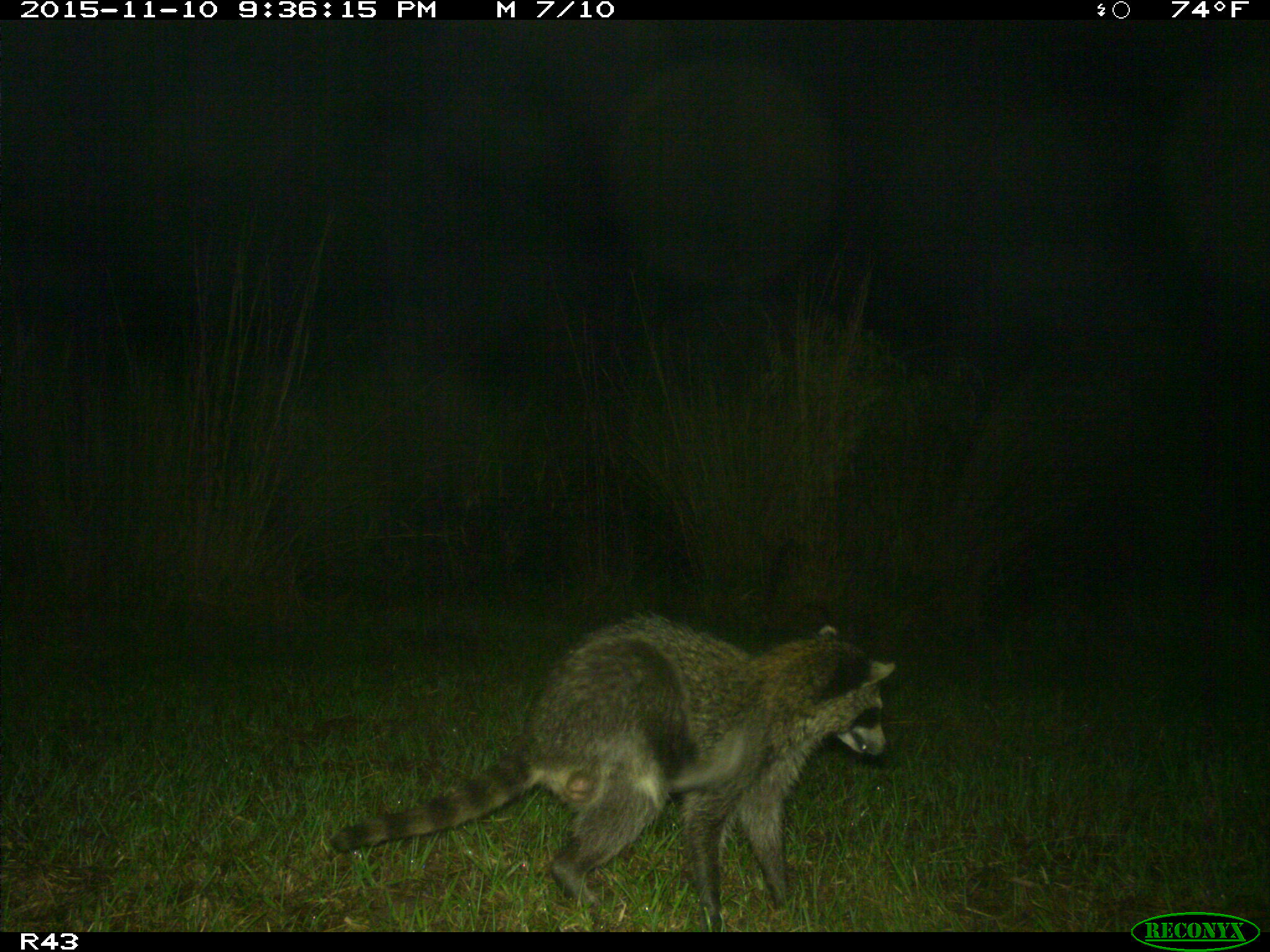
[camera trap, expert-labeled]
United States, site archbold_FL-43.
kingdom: Animalia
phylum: Chordata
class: Mammalia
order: Carnivora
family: Procyonidae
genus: Procyon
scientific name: Procyon lotor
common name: common raccoon